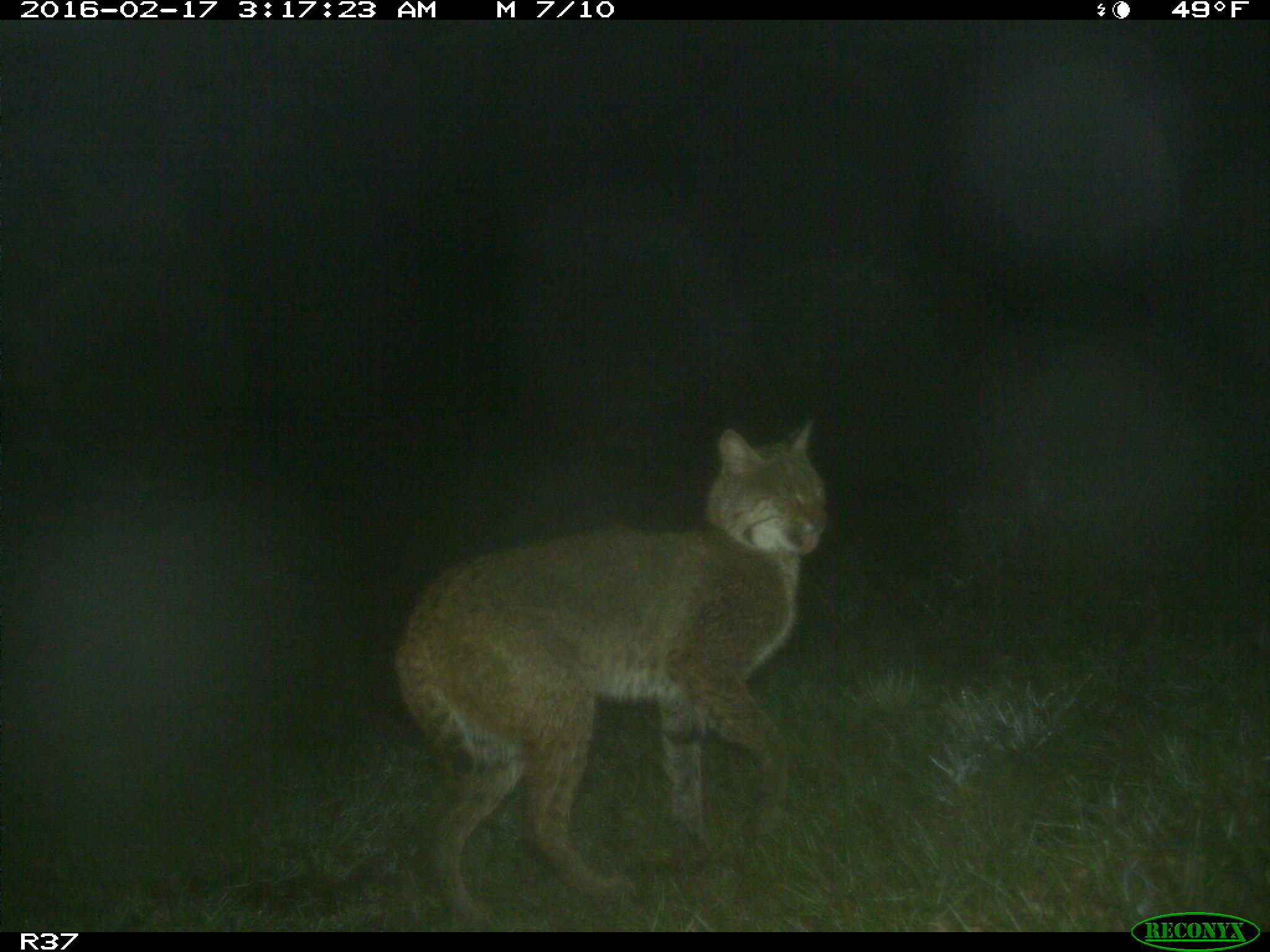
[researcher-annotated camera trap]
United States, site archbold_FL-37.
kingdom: Animalia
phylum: Chordata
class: Mammalia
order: Carnivora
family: Felidae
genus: Lynx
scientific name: Lynx rufus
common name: bobcat